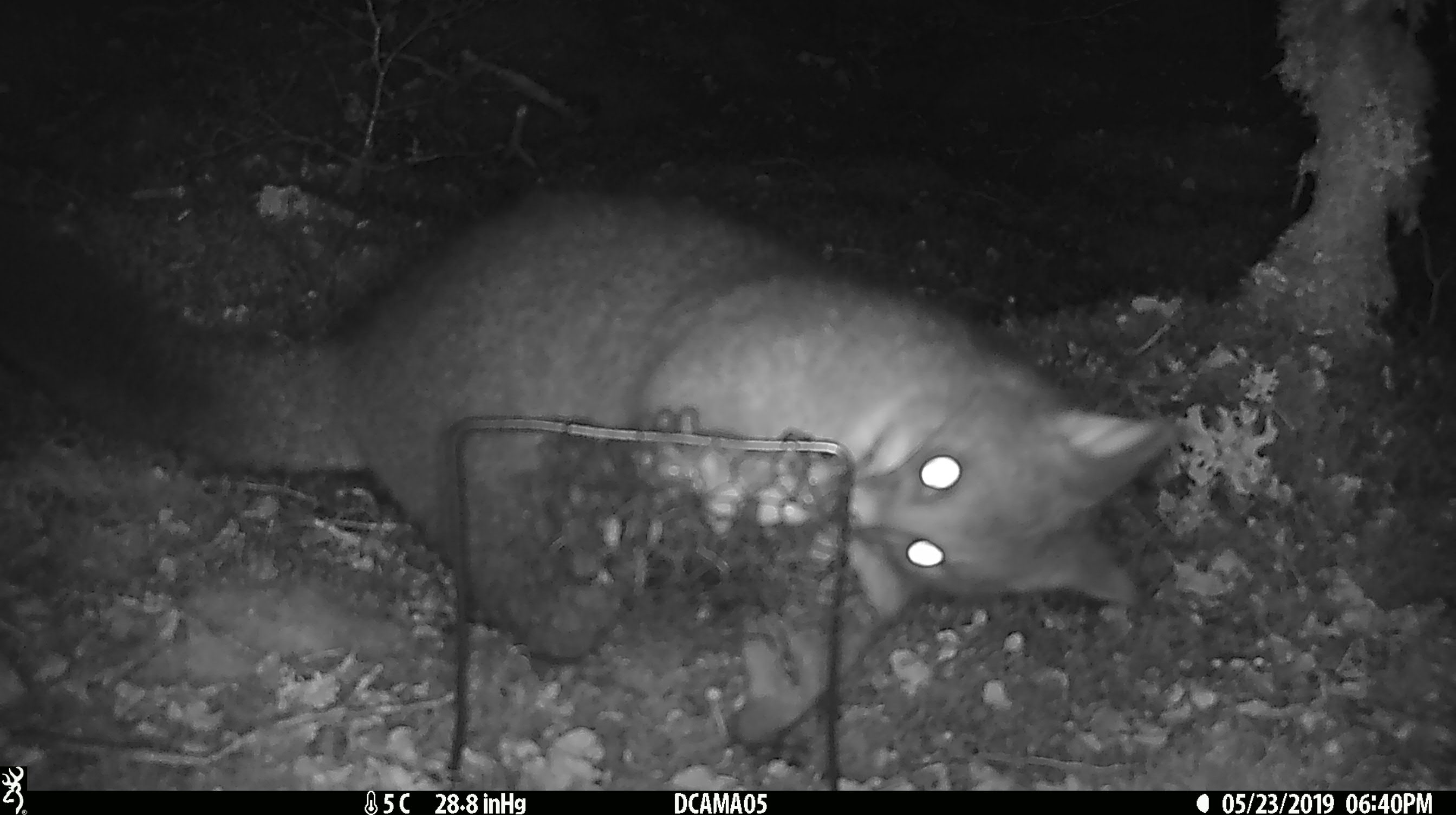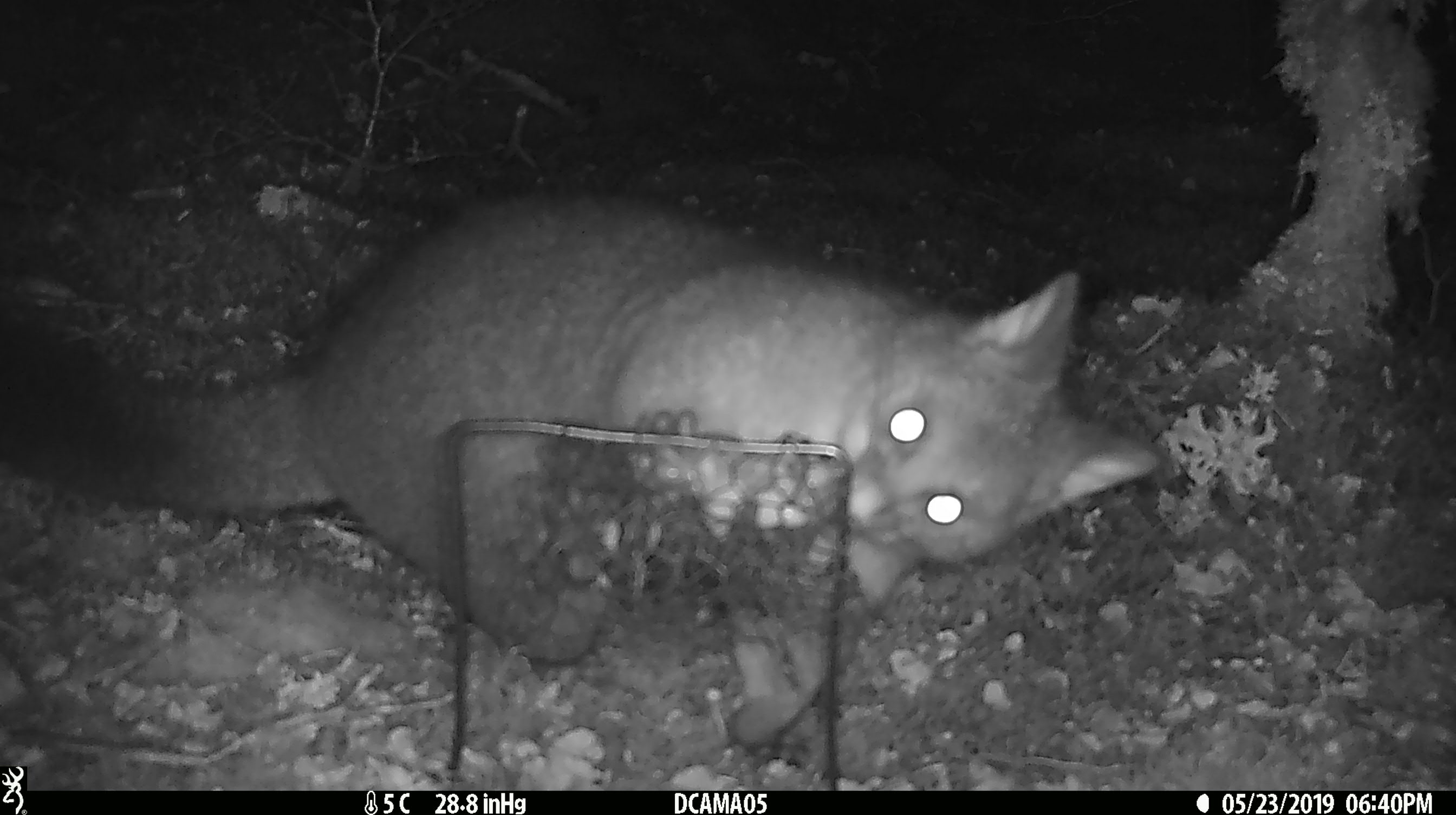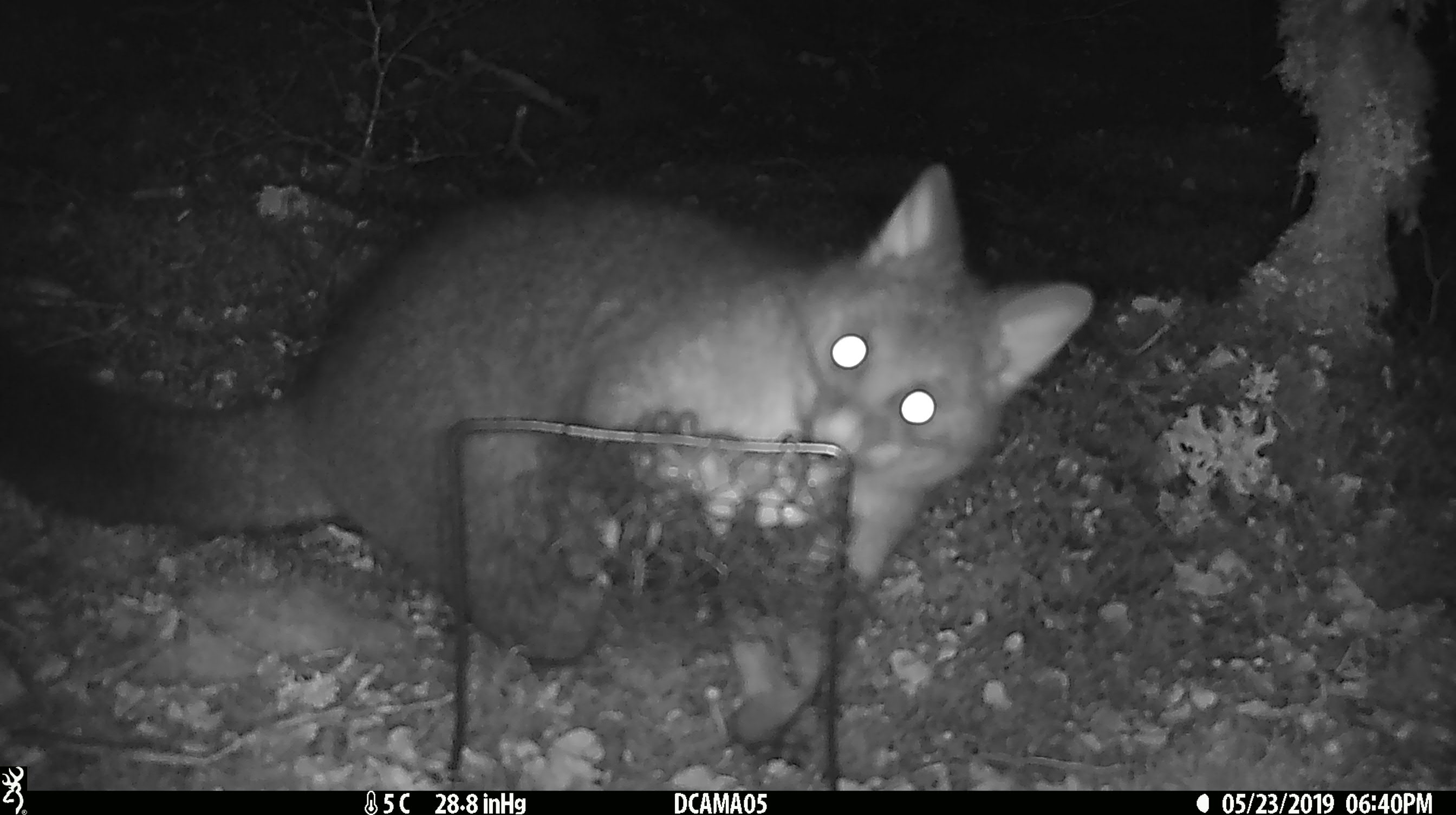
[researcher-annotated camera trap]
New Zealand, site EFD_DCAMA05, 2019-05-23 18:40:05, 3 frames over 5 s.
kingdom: Animalia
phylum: Chordata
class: Mammalia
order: Diprotodontia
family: Phalangeridae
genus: Trichosurus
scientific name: Trichosurus vulpecula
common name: common brushtail possum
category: possum